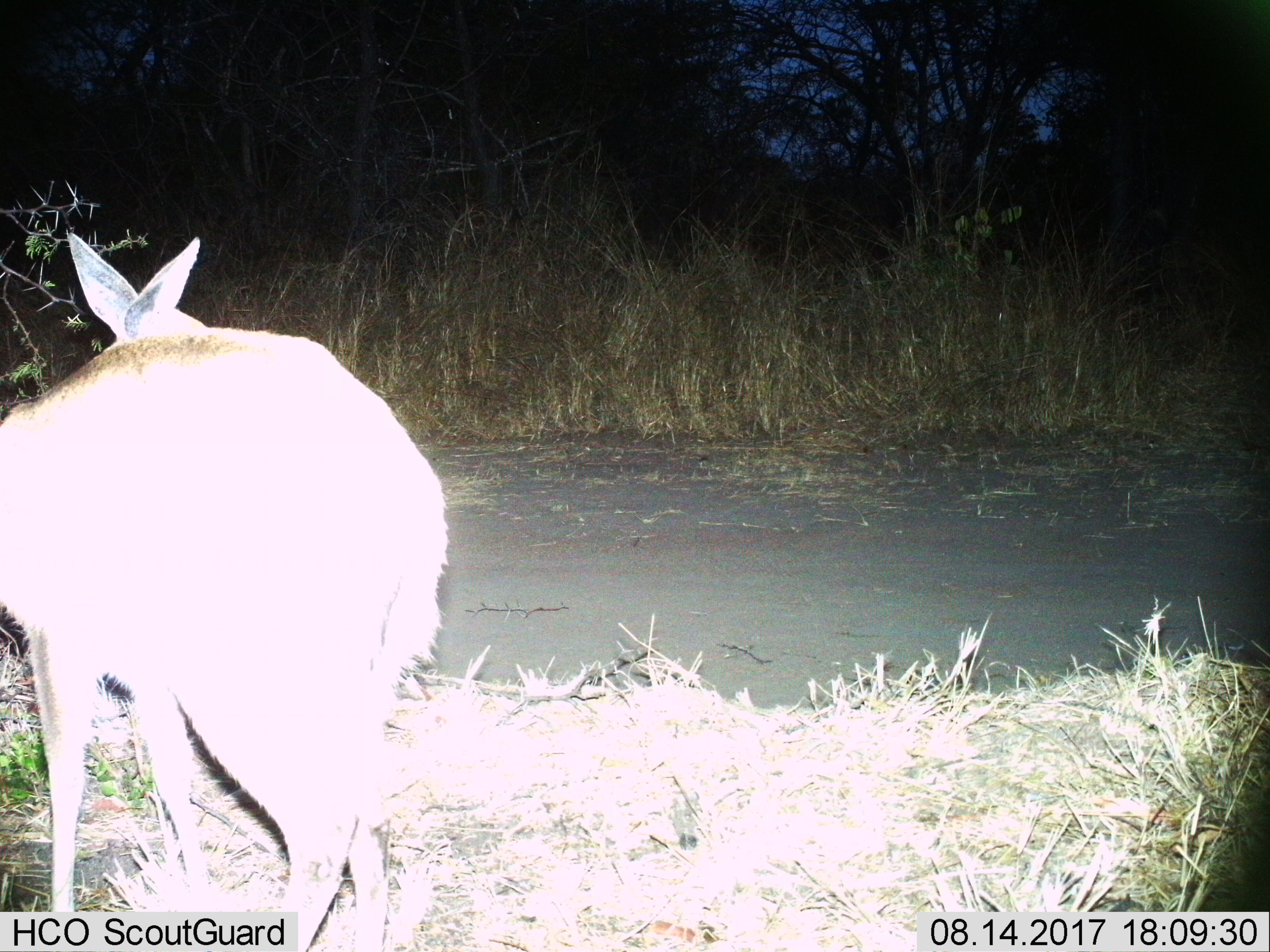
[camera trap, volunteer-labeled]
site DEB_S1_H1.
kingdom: Animalia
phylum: Chordata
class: Mammalia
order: Artiodactyla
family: Bovidae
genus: Sylvicapra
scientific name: Sylvicapra grimmia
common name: common duiker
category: duikercommongrey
Duikercommongrey (common duiker) (Sylvicapra grimmia), count 1. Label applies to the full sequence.